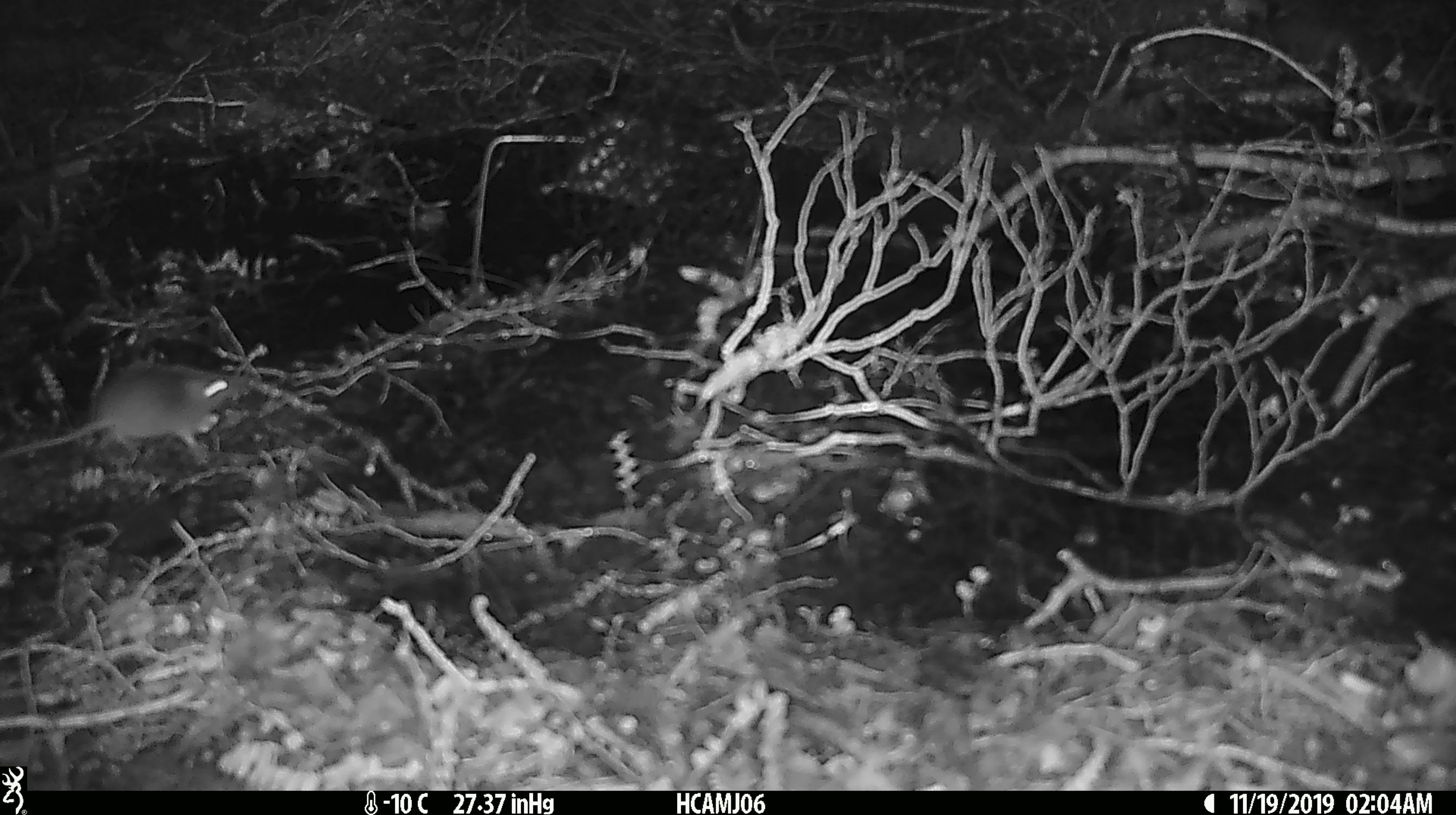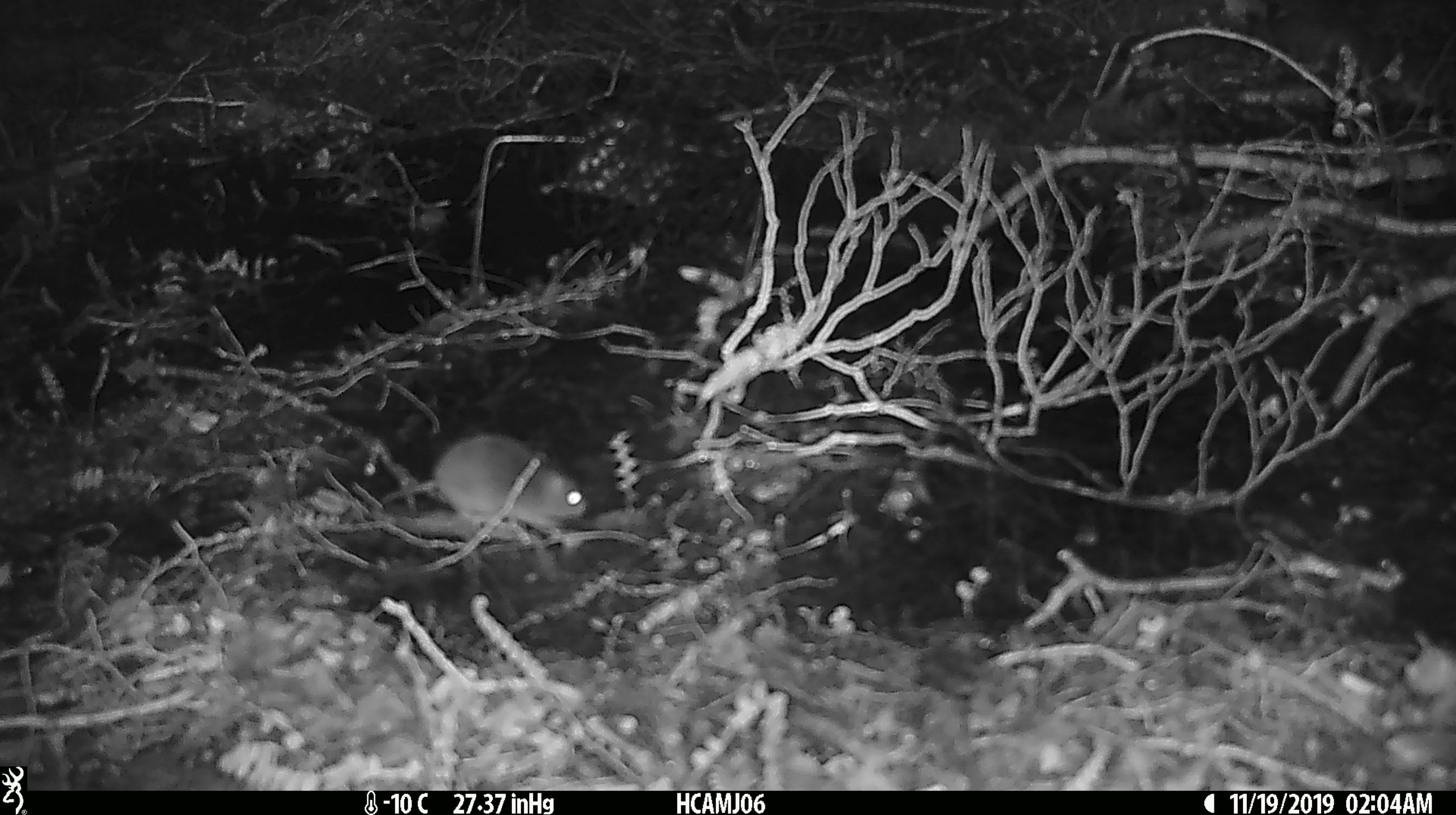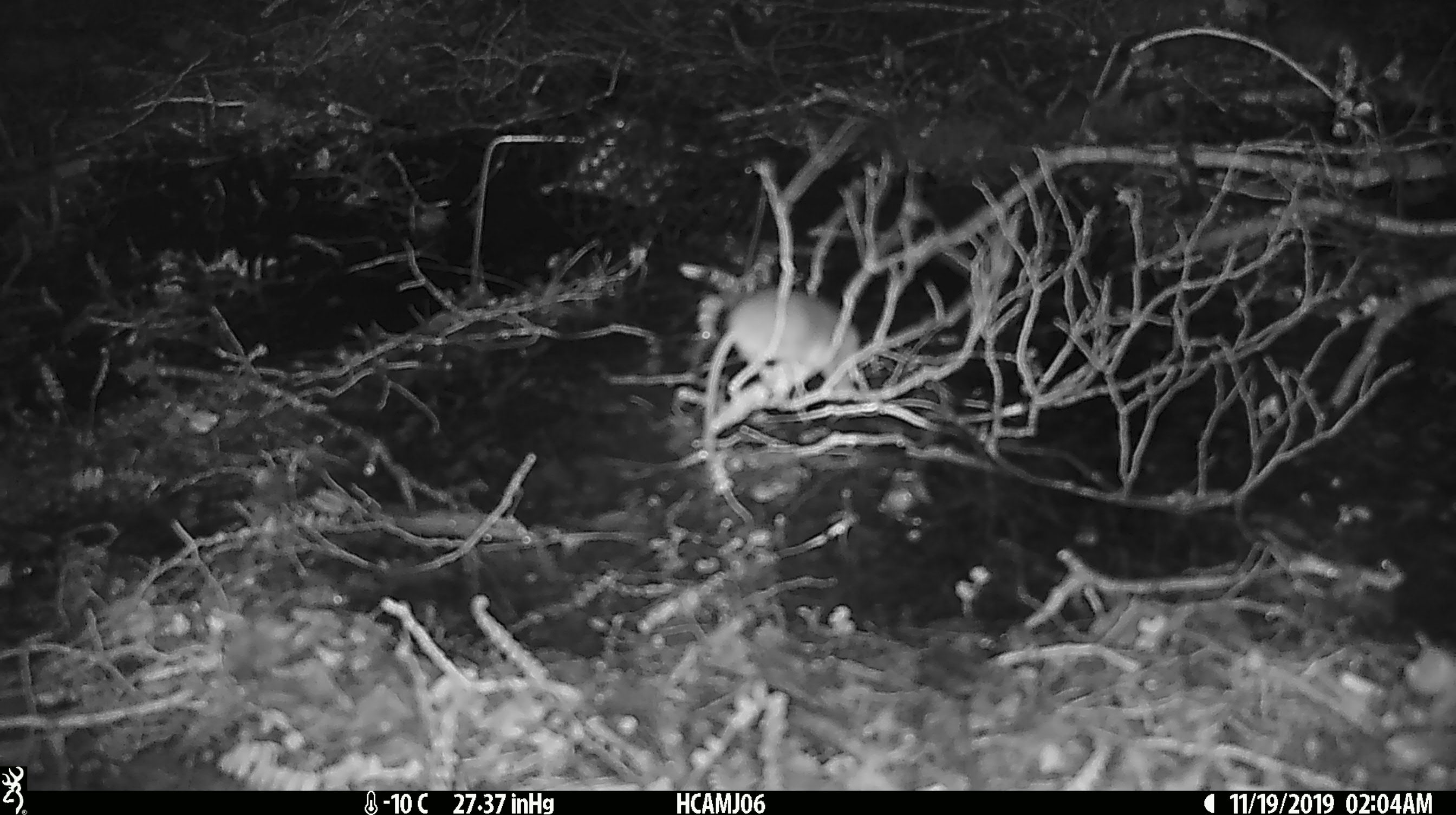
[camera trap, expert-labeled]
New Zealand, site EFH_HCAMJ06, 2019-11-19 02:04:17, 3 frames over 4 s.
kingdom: Animalia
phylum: Chordata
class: Mammalia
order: Rodentia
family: Muridae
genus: Mus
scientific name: Mus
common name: mouse